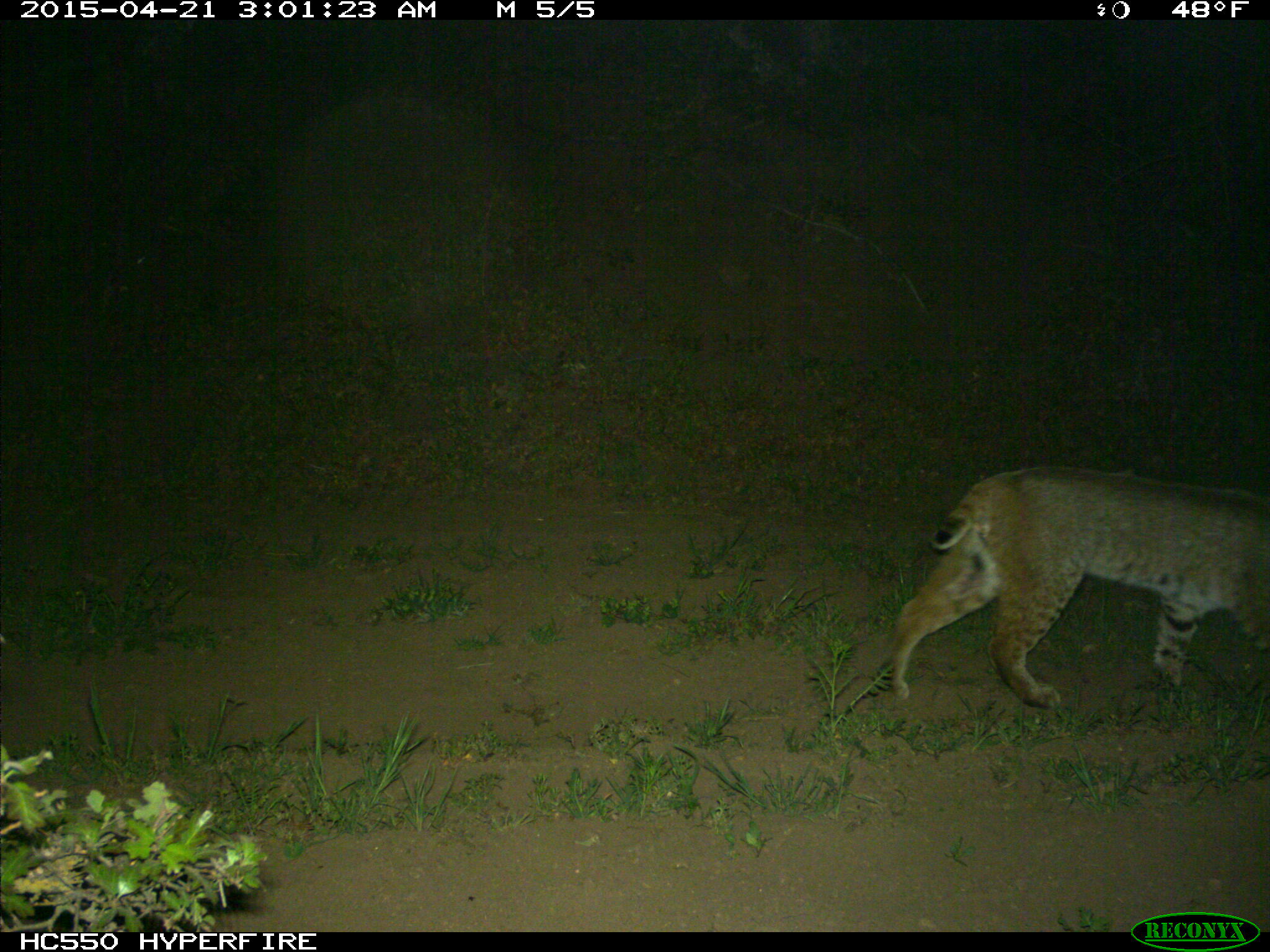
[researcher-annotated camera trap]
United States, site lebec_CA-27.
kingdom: Animalia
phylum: Chordata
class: Mammalia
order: Carnivora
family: Felidae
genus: Lynx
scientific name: Lynx rufus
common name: bobcat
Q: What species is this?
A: Lynx rufus (bobcat).